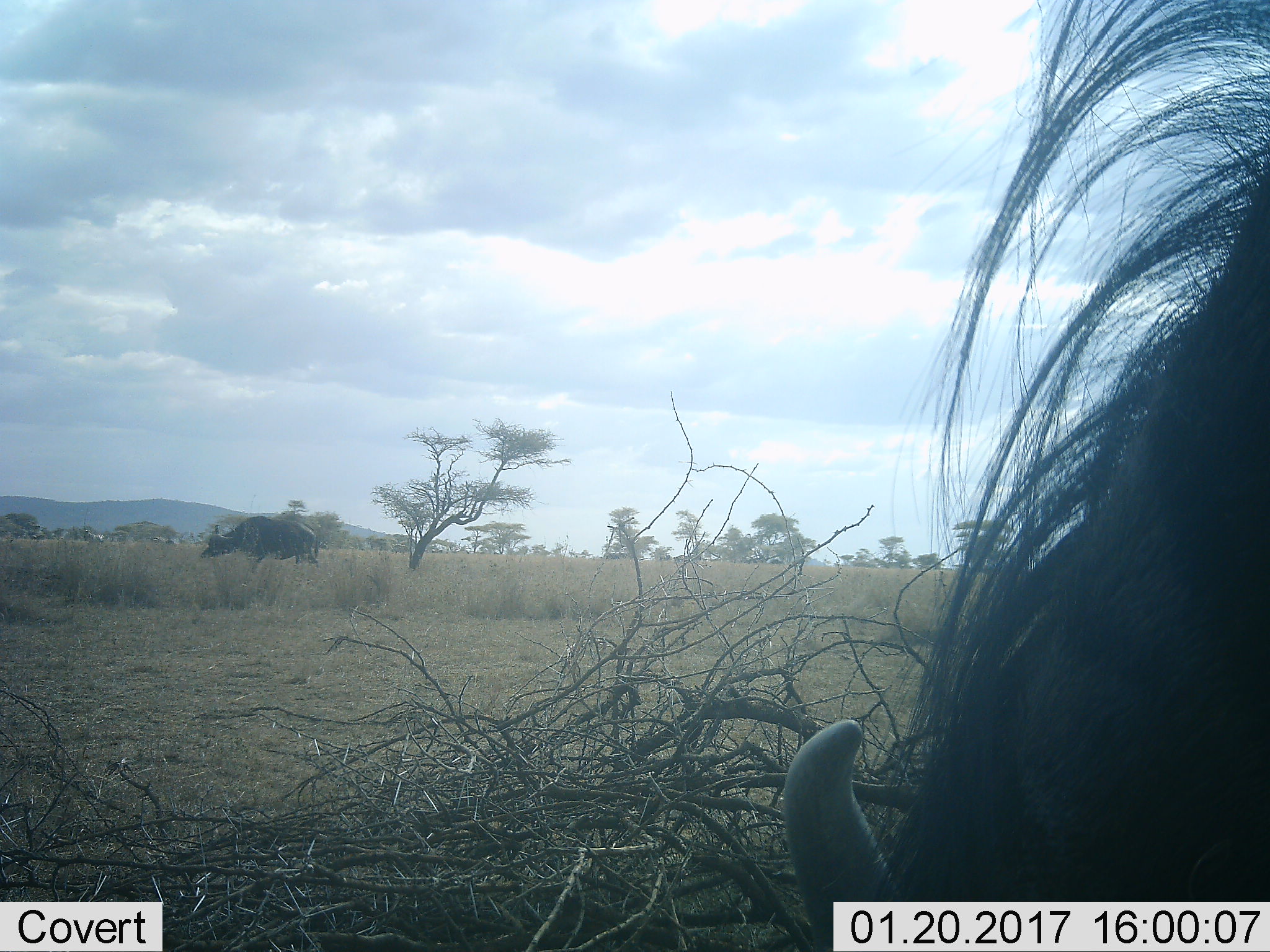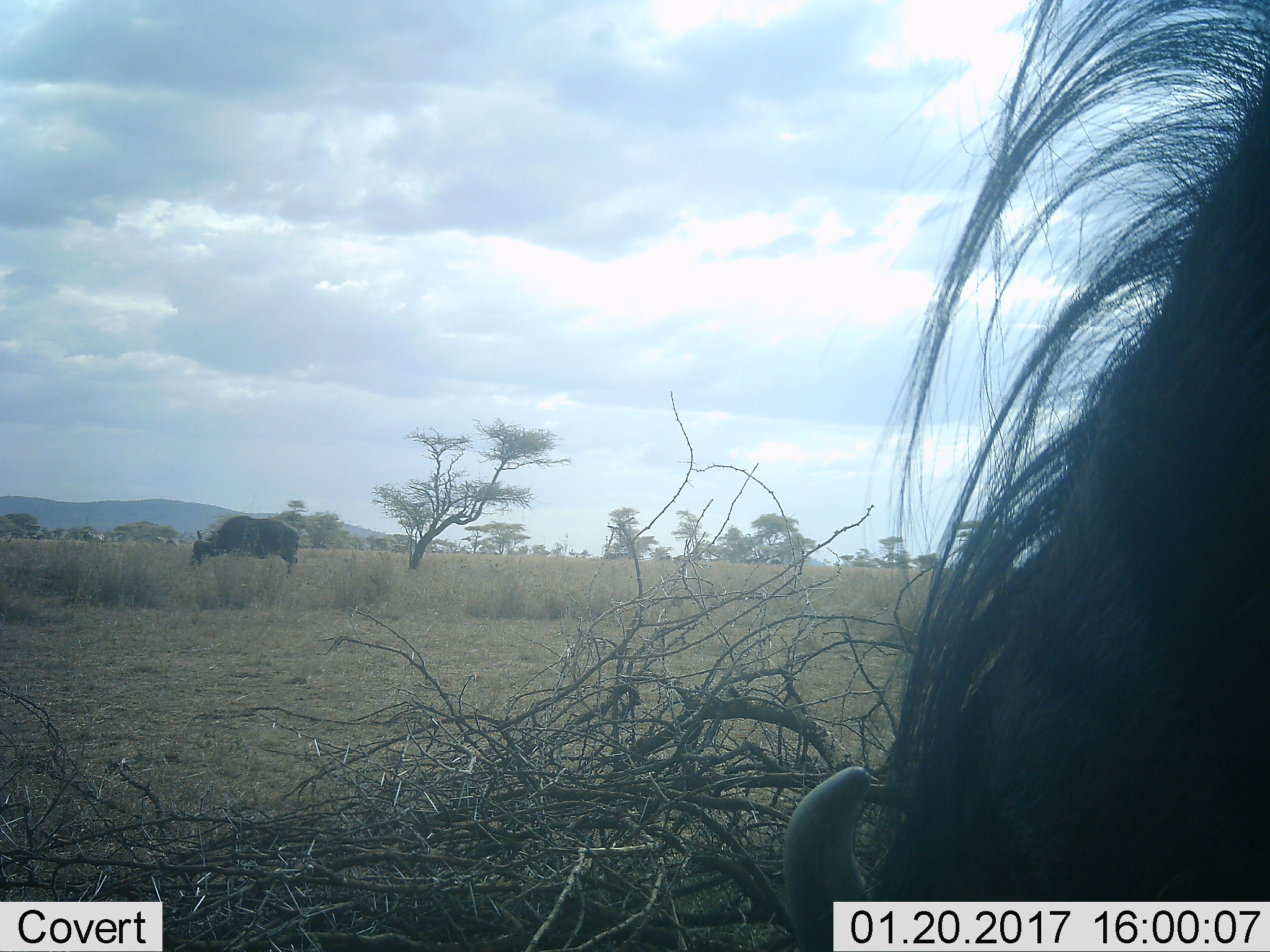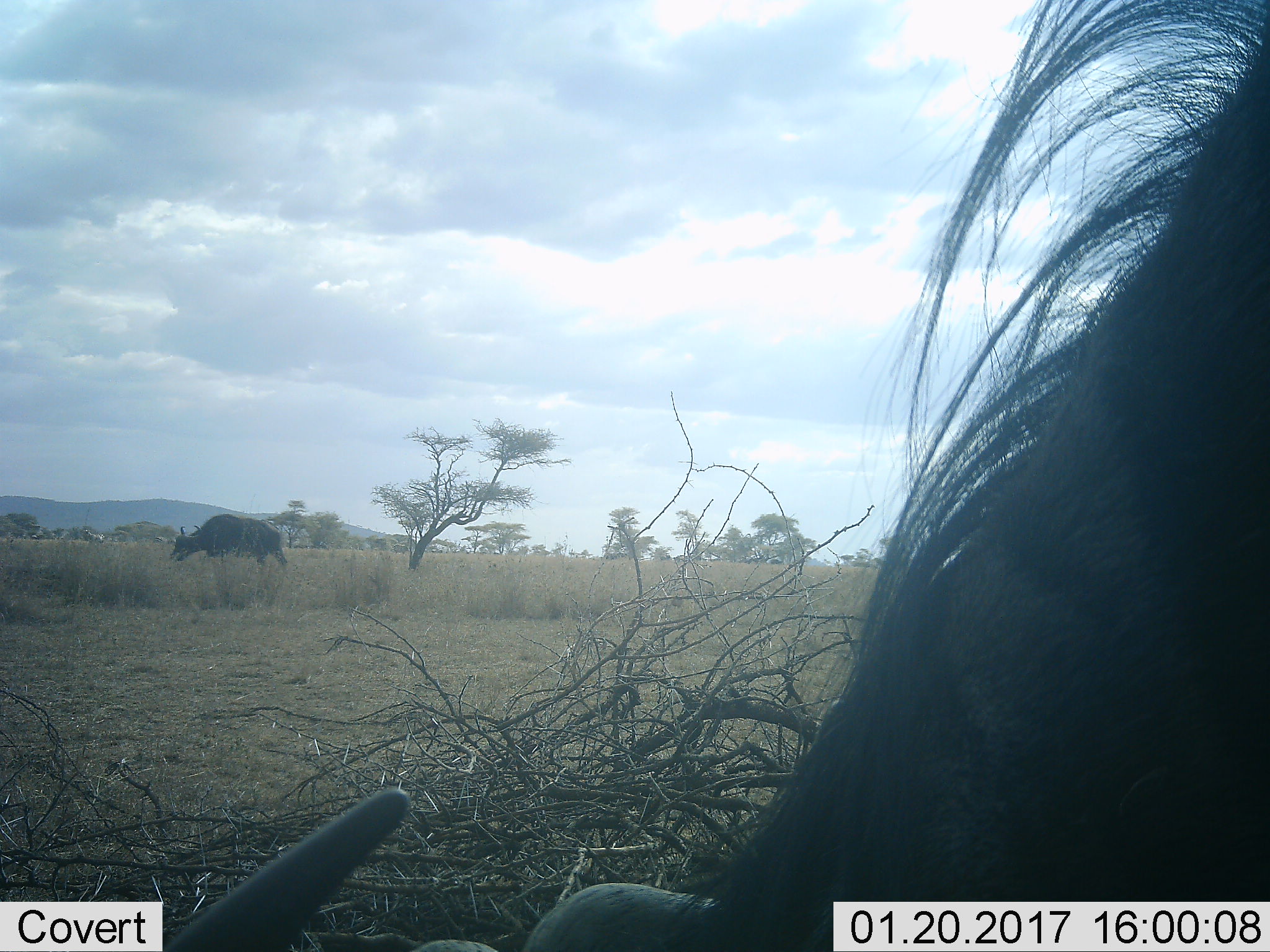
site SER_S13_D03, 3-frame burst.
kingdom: Animalia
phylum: Chordata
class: Mammalia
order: Artiodactyla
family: Bovidae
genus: Syncerus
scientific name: Syncerus caffer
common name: african buffalo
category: buffalo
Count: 2.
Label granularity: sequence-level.